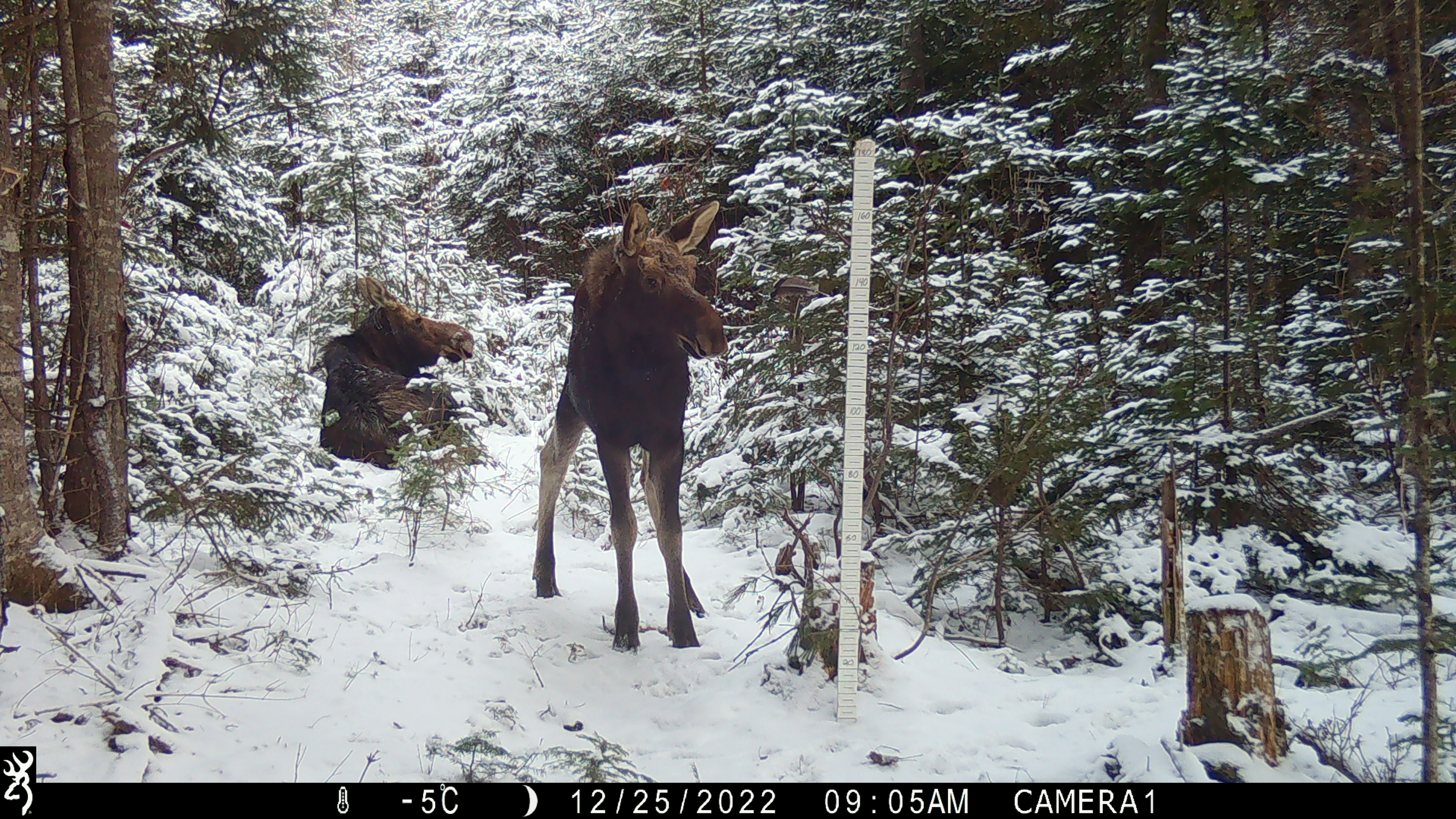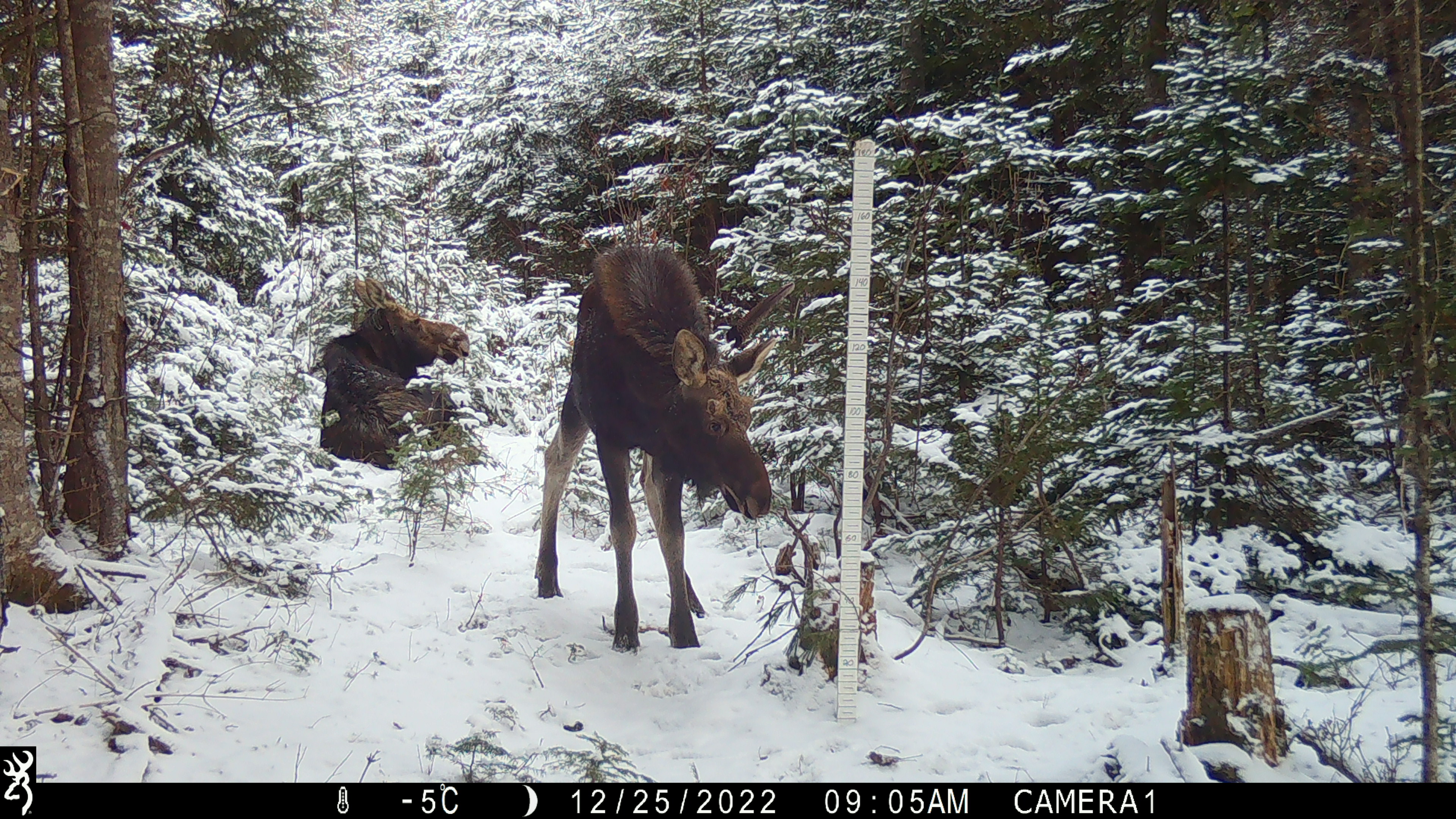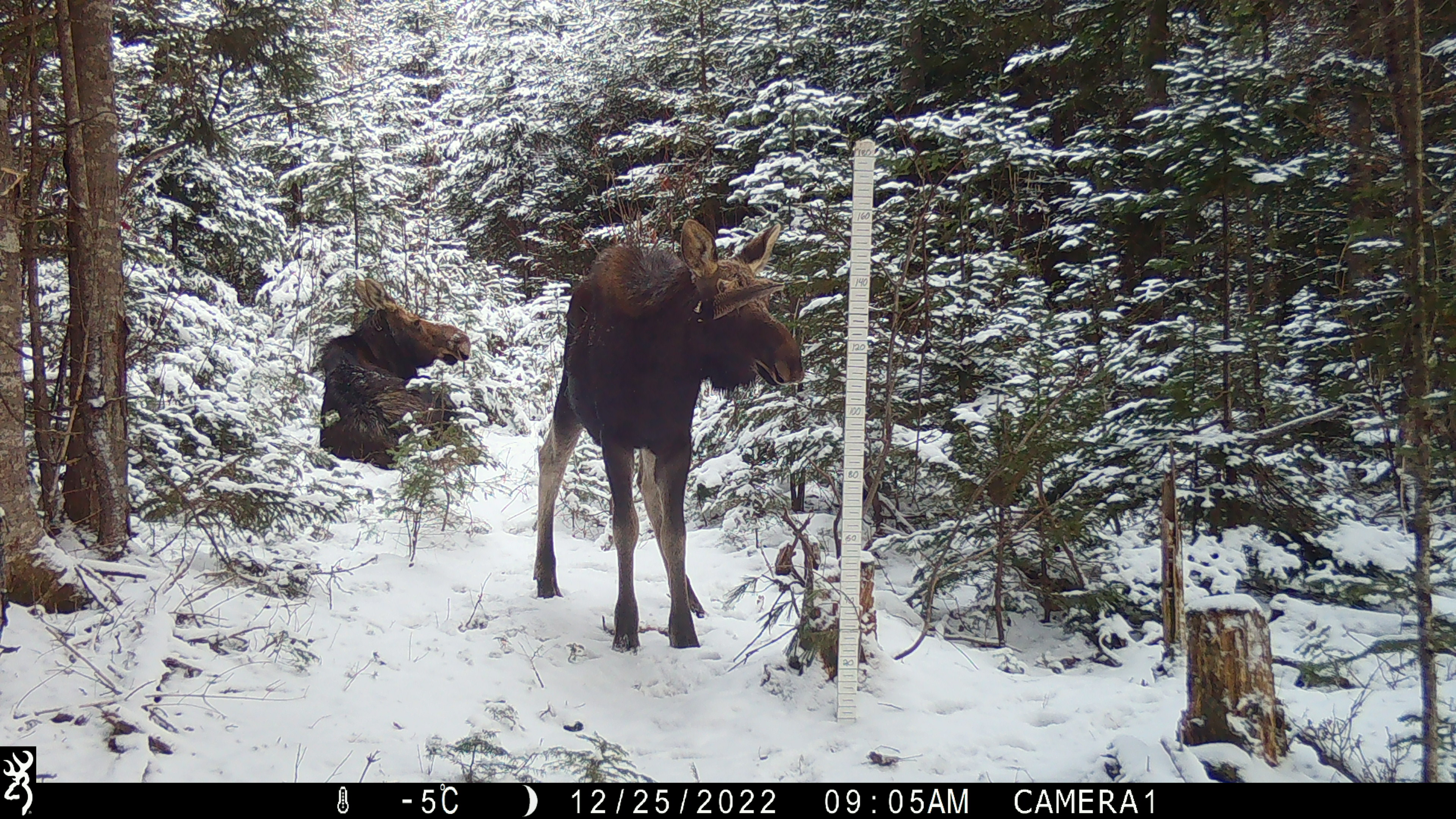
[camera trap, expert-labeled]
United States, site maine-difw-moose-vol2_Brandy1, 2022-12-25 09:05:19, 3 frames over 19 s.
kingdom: Animalia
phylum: Chordata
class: Mammalia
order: Artiodactyla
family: Cervidae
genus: Alces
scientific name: Alces alces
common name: moose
Moose (Alces alces).